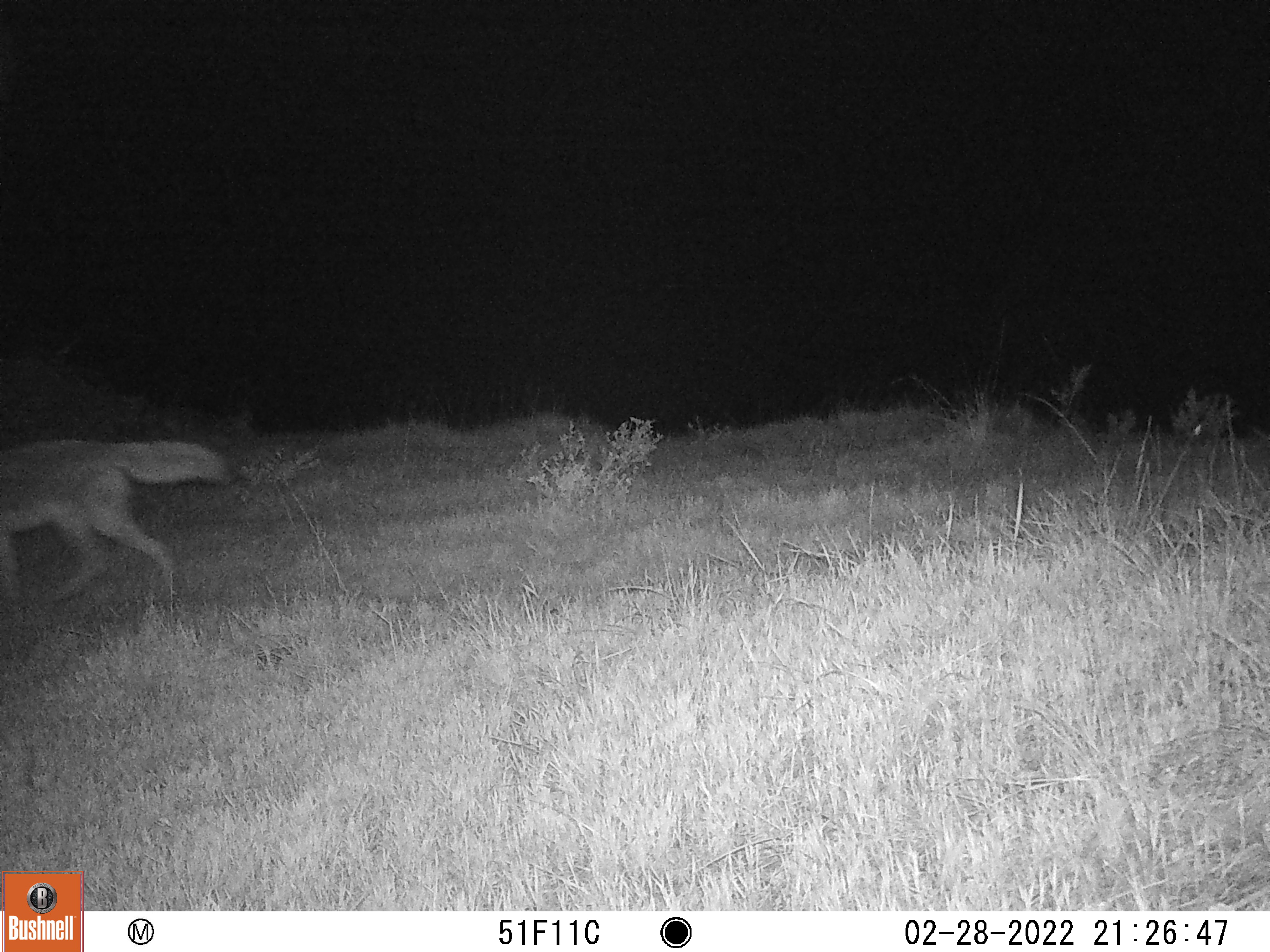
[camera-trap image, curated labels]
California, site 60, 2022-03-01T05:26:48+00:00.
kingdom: Animalia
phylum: Chordata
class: Mammalia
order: Carnivora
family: Canidae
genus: Canis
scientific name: Canis latrans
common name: coyote